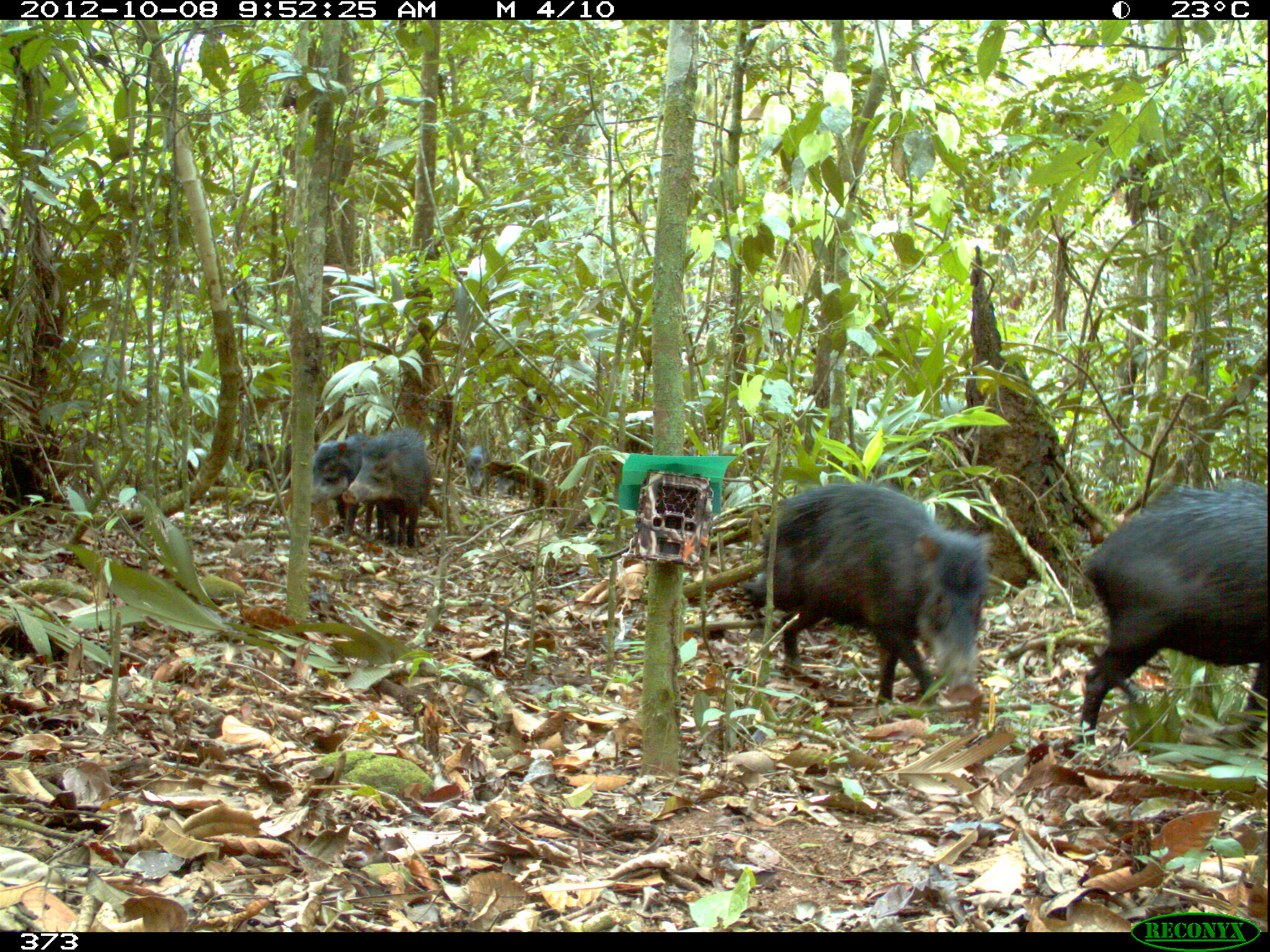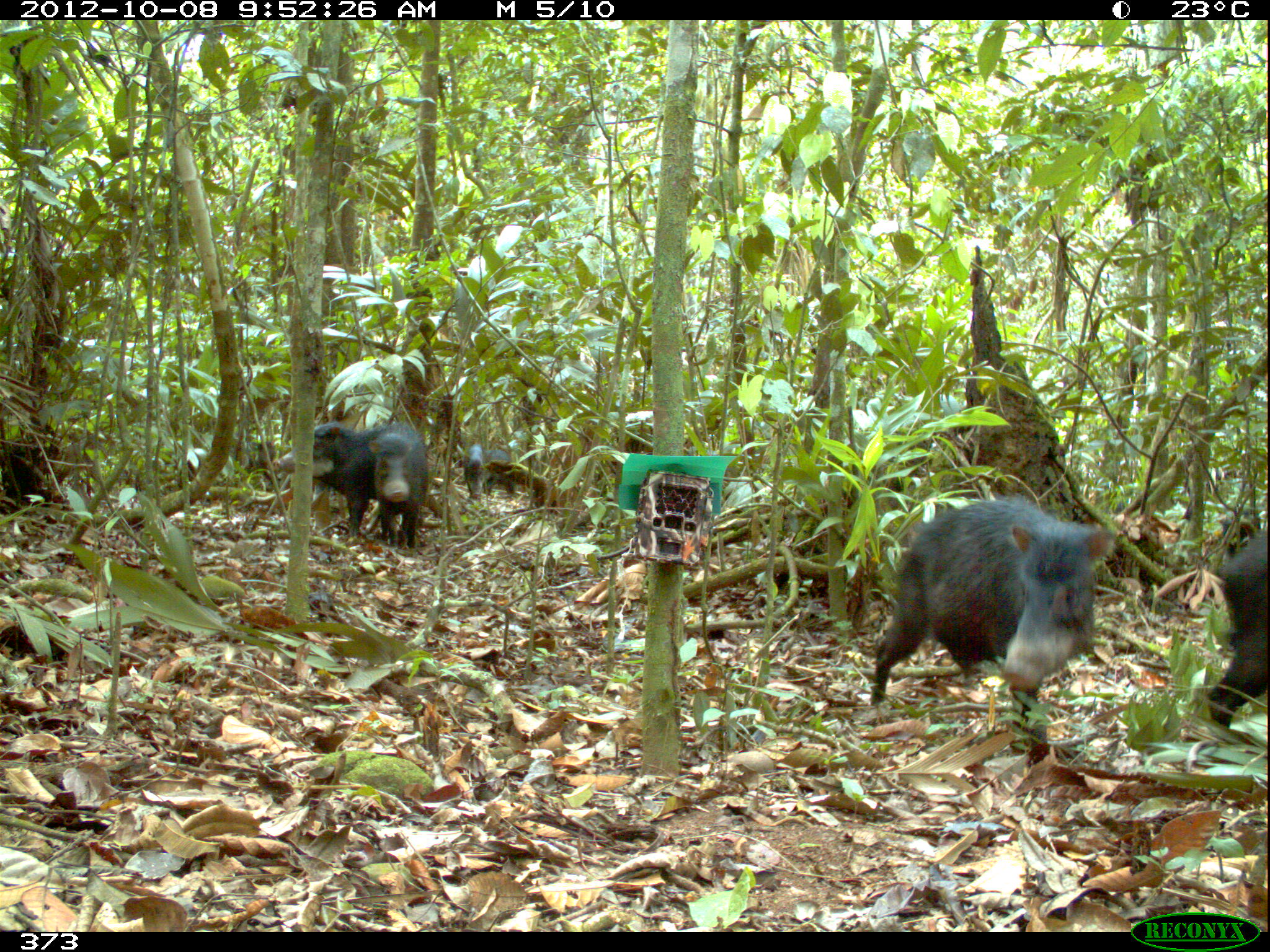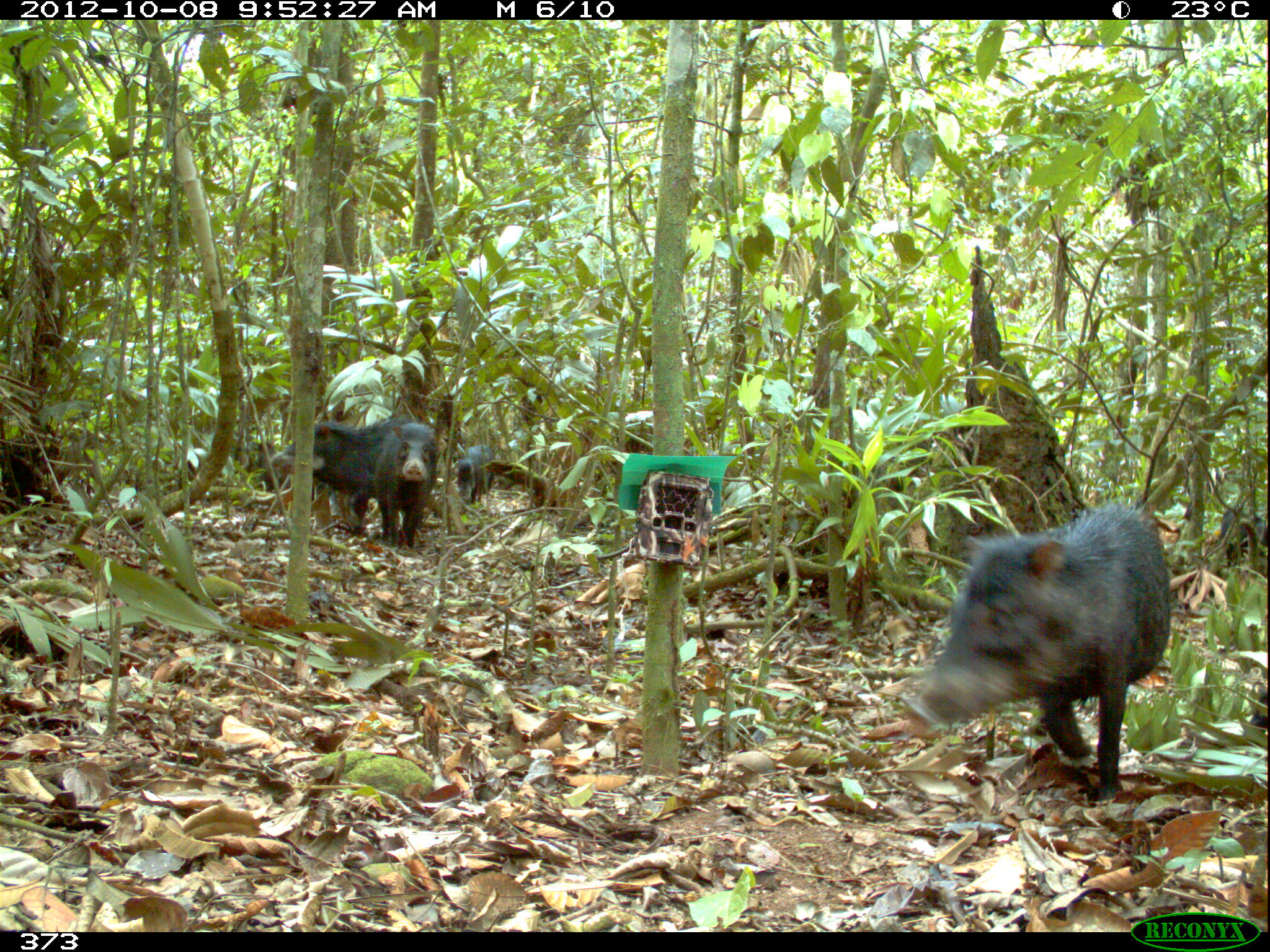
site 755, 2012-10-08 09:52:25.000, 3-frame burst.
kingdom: Animalia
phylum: Chordata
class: Mammalia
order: Artiodactyla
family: Tayassuidae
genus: Tayassu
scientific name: Tayassu pecari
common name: white-lipped peccary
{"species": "Tayassu pecari (white-lipped peccary)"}